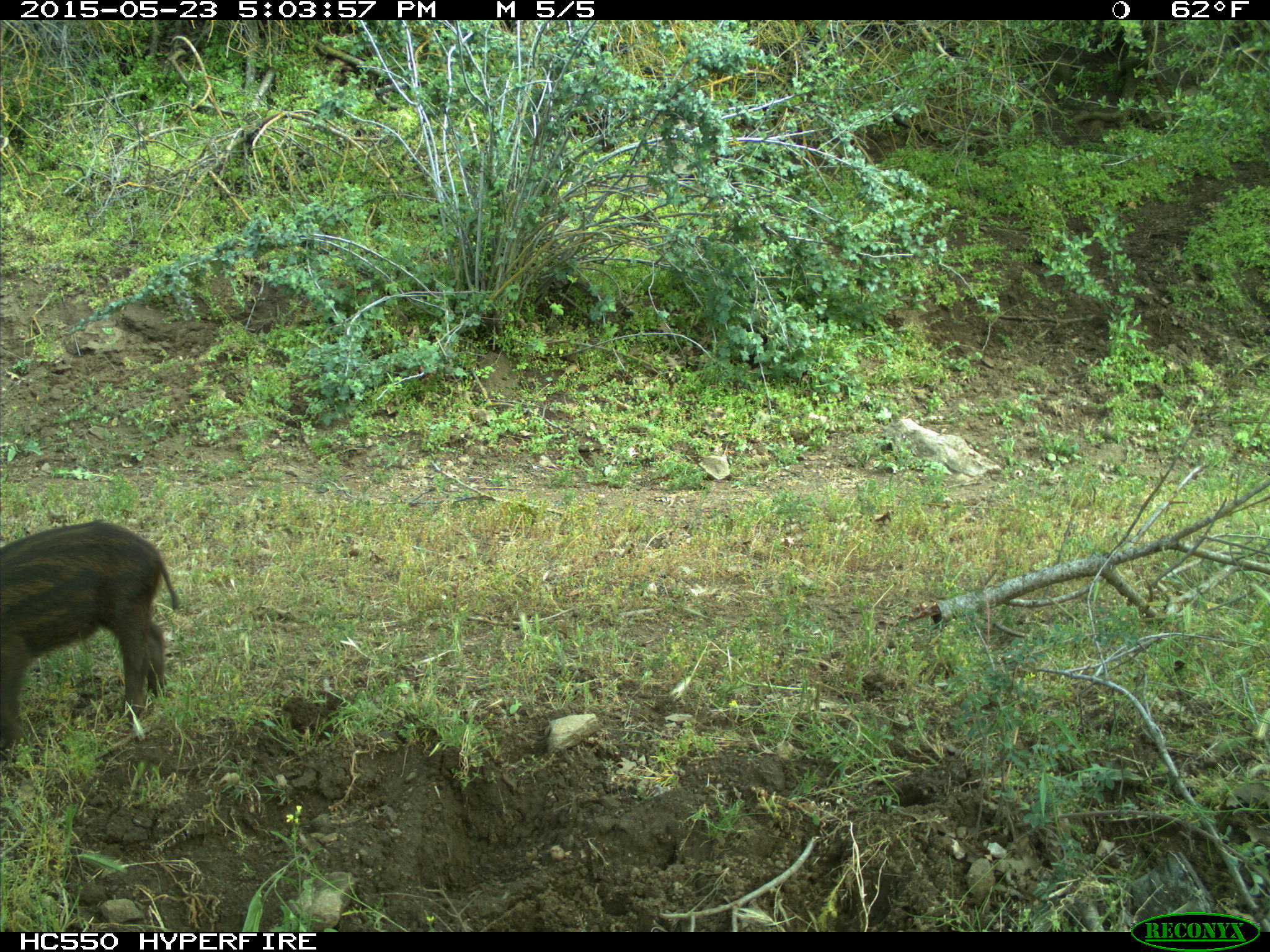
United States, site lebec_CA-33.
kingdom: Animalia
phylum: Chordata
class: Mammalia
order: Artiodactyla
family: Suidae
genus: Sus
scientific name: Sus scrofa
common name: wild boar